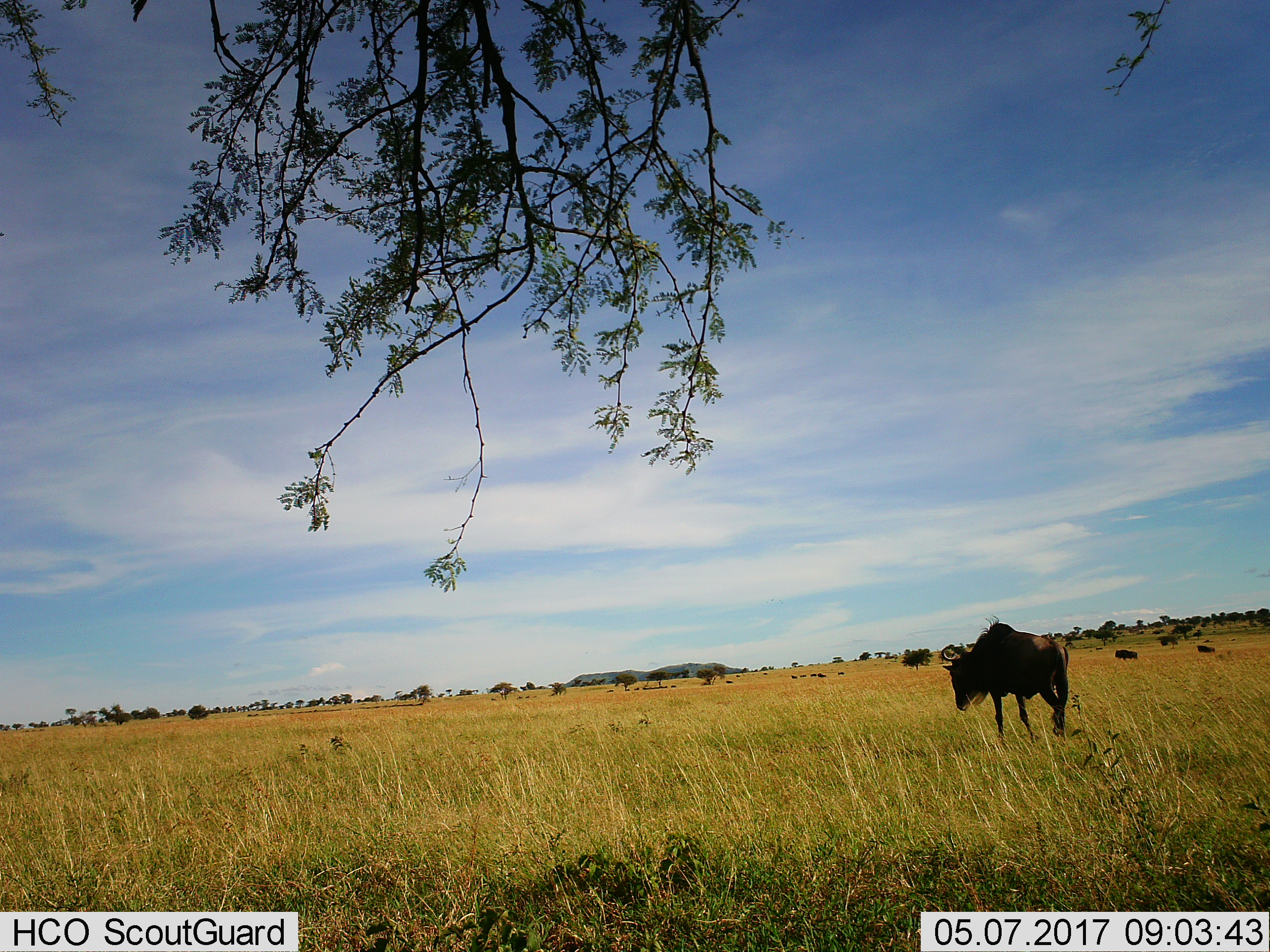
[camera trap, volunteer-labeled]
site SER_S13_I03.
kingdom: Animalia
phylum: Chordata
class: Mammalia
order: Artiodactyla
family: Bovidae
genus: Connochaetes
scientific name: Connochaetes taurinus taurinus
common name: blue wildebeest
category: wildebeestblue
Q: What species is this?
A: Wildebeestblue (blue wildebeest) (Connochaetes taurinus taurinus).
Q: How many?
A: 3.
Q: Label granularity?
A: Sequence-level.